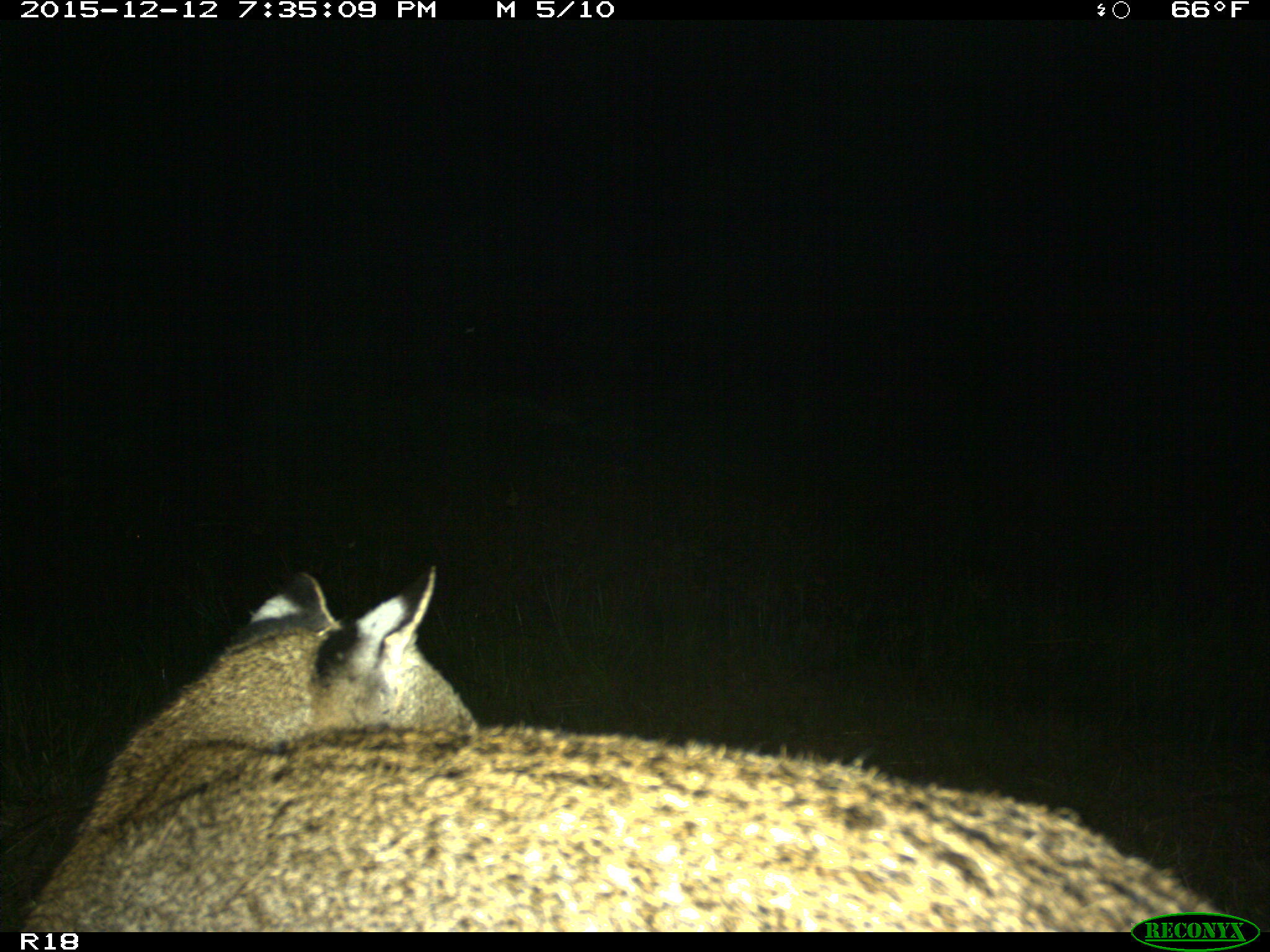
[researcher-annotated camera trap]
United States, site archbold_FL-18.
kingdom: Animalia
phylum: Chordata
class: Mammalia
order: Carnivora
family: Felidae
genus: Lynx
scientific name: Lynx rufus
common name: bobcat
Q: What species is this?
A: Lynx rufus (bobcat).